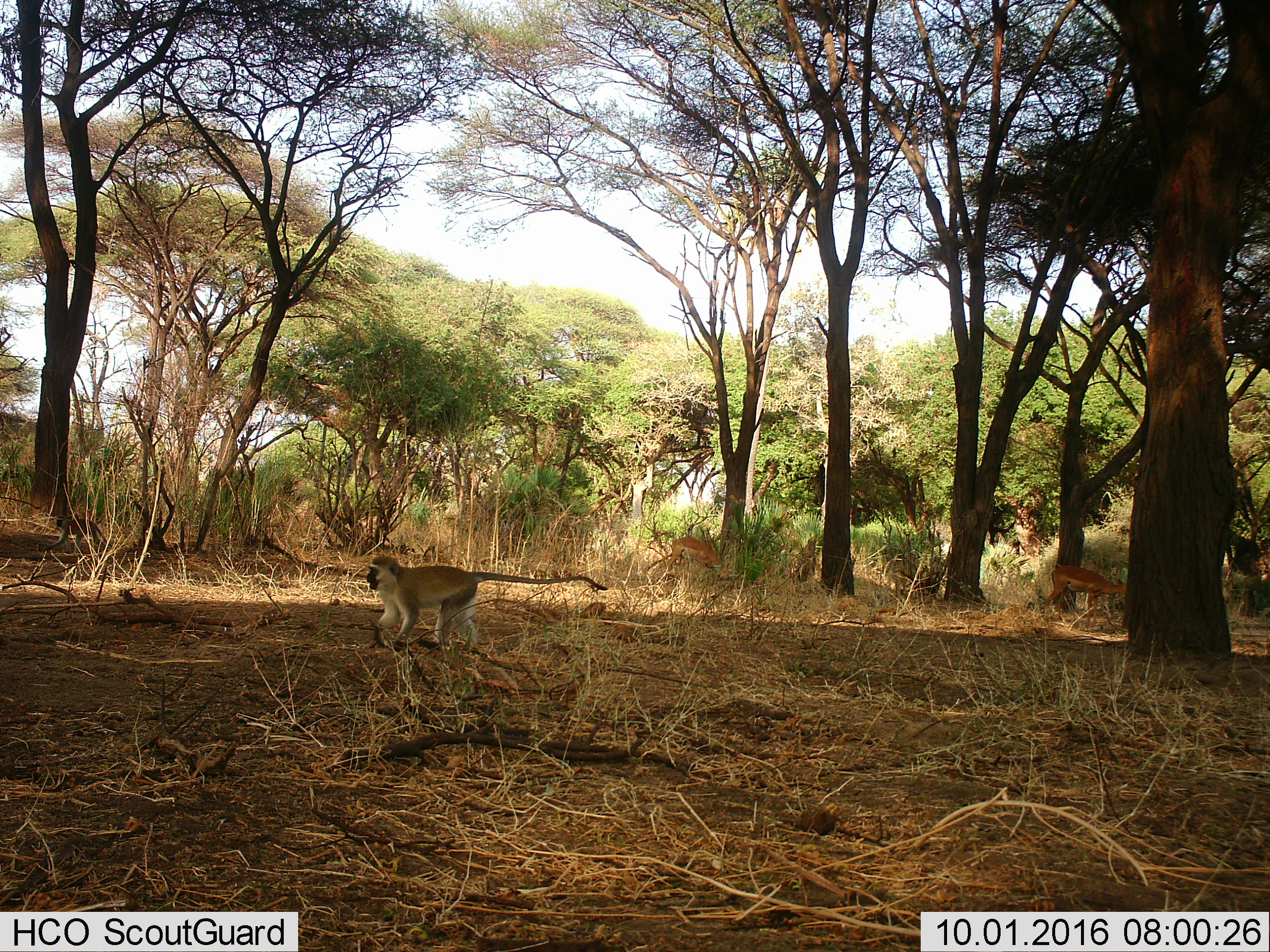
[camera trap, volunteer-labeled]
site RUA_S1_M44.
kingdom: Animalia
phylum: Chordata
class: Mammalia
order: Artiodactyla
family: Bovidae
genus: Aepyceros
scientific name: Aepyceros melampus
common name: impala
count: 2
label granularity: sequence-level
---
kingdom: Animalia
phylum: Chordata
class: Mammalia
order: Primates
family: Cercopithecidae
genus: Chlorocebus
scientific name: Chlorocebus pygerythrus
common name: vervet monkey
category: monkeyvervet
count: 2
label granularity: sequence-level